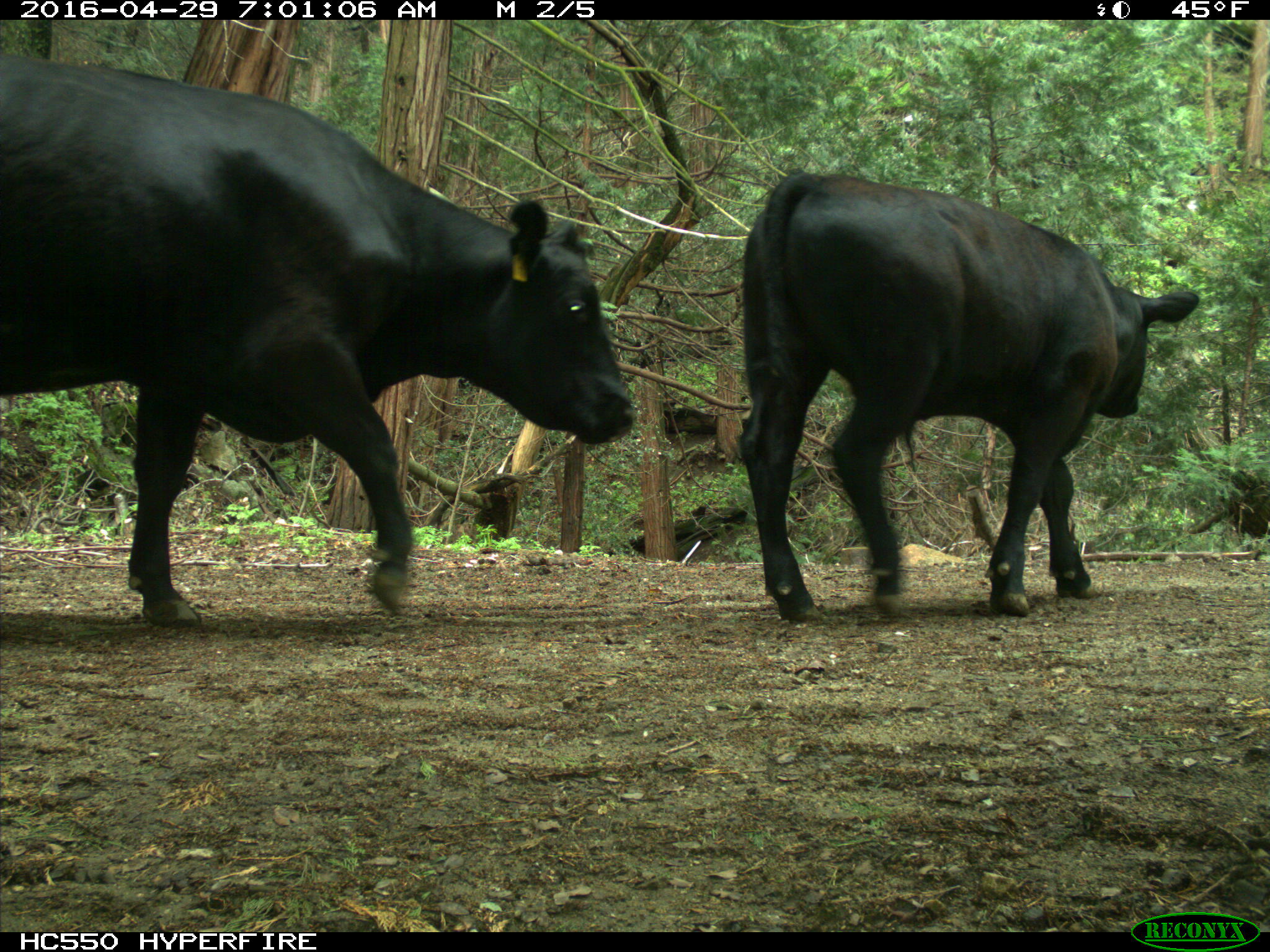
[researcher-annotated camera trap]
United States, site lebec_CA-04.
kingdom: Animalia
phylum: Chordata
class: Mammalia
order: Artiodactyla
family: Bovidae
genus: Bos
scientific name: Bos taurus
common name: domestic cow